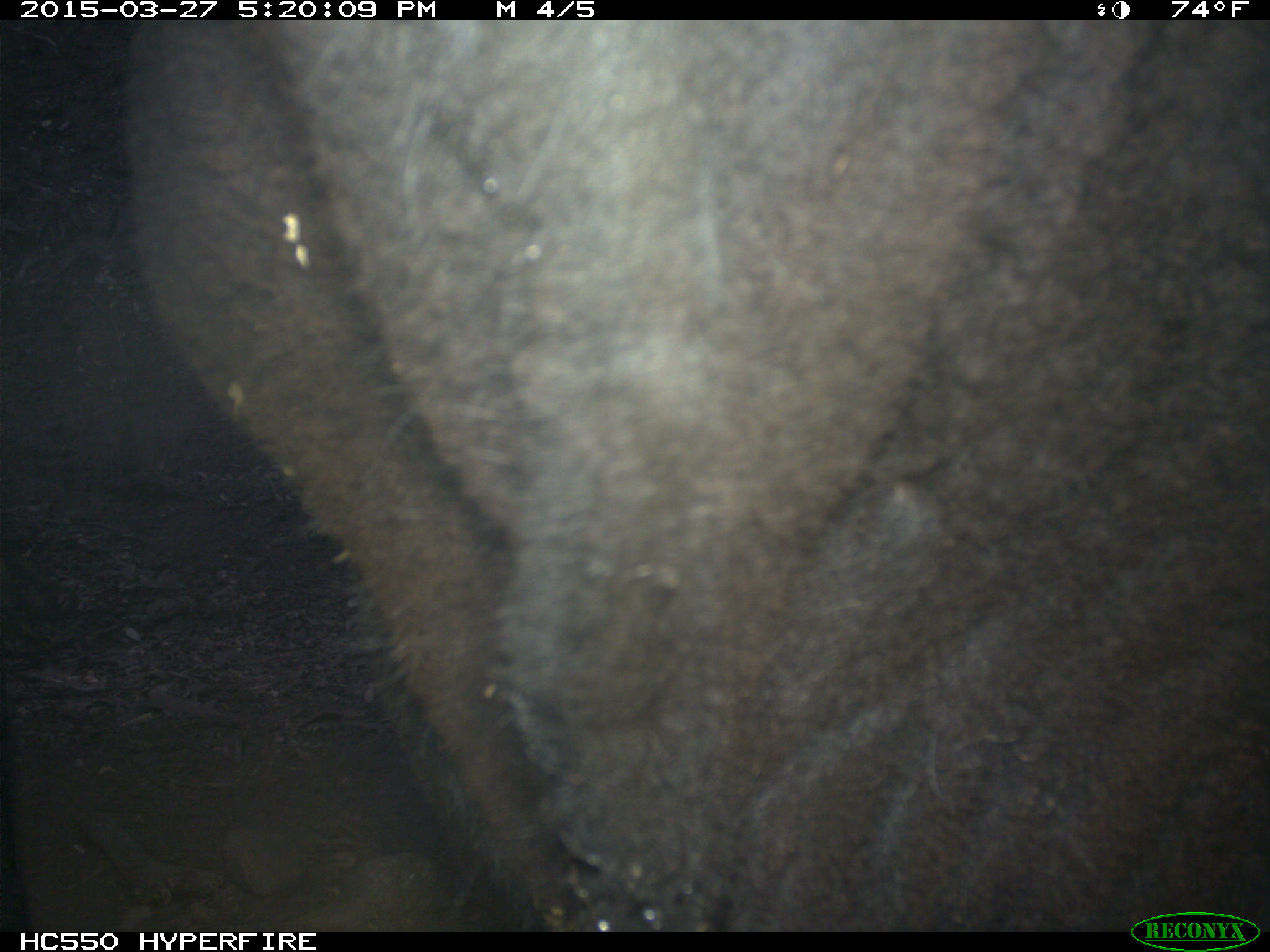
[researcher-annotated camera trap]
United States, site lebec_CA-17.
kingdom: Animalia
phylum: Chordata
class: Mammalia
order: Artiodactyla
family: Bovidae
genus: Bos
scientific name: Bos taurus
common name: domestic cow